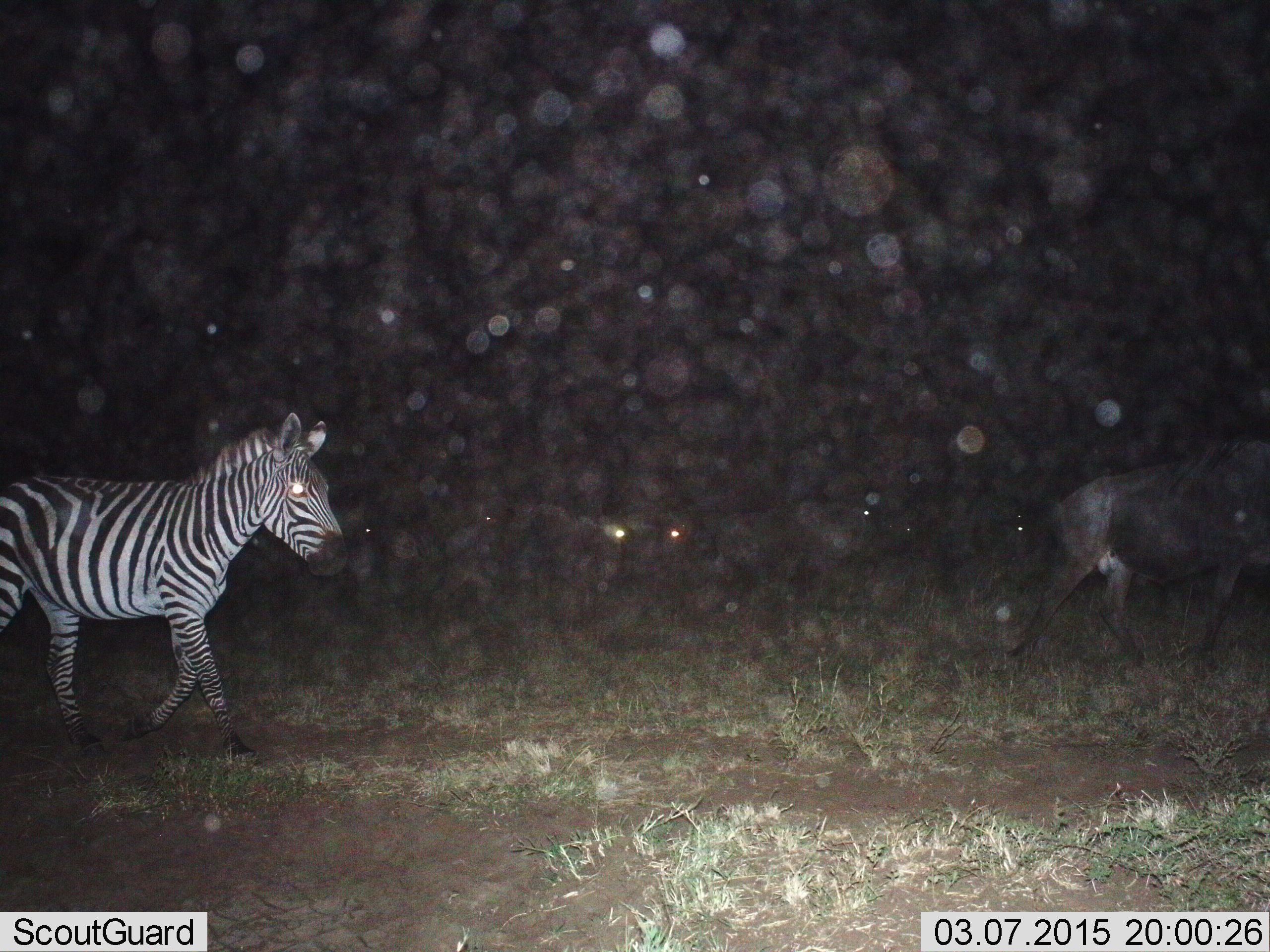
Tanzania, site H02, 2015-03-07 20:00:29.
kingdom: Animalia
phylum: Chordata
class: Mammalia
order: Artiodactyla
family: Bovidae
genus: Connochaetes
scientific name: Connochaetes taurinus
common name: blue wildebeest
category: wildebeest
Wildebeest (blue wildebeest) (Connochaetes taurinus), count 1. Behavior (volunteer vote fractions): standing 0%, resting 0%, moving 100%, interacting 0%. Young present (vote fraction): 0%. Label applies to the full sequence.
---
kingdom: Animalia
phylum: Chordata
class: Mammalia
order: Perissodactyla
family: Equidae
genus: Equus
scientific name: Equus quagga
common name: plains zebra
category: zebra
Zebra (plains zebra) (Equus quagga), count 1. Behavior (volunteer vote fractions): standing 13%, resting 0%, moving 87%, interacting 0%. Young present (vote fraction): 0%. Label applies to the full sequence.